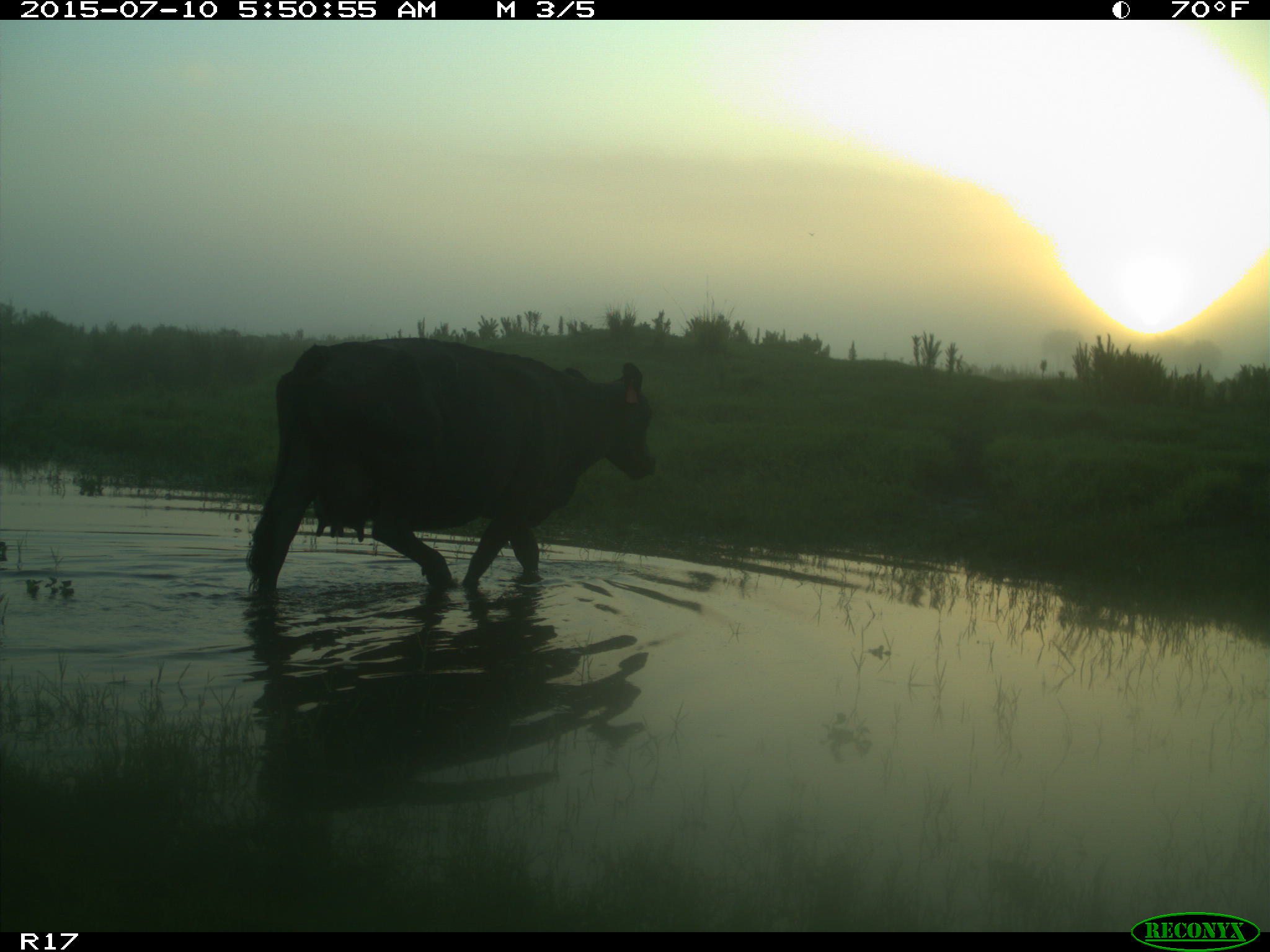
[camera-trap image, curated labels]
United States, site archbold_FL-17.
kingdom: Animalia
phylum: Chordata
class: Mammalia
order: Artiodactyla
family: Bovidae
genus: Bos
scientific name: Bos taurus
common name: domestic cow